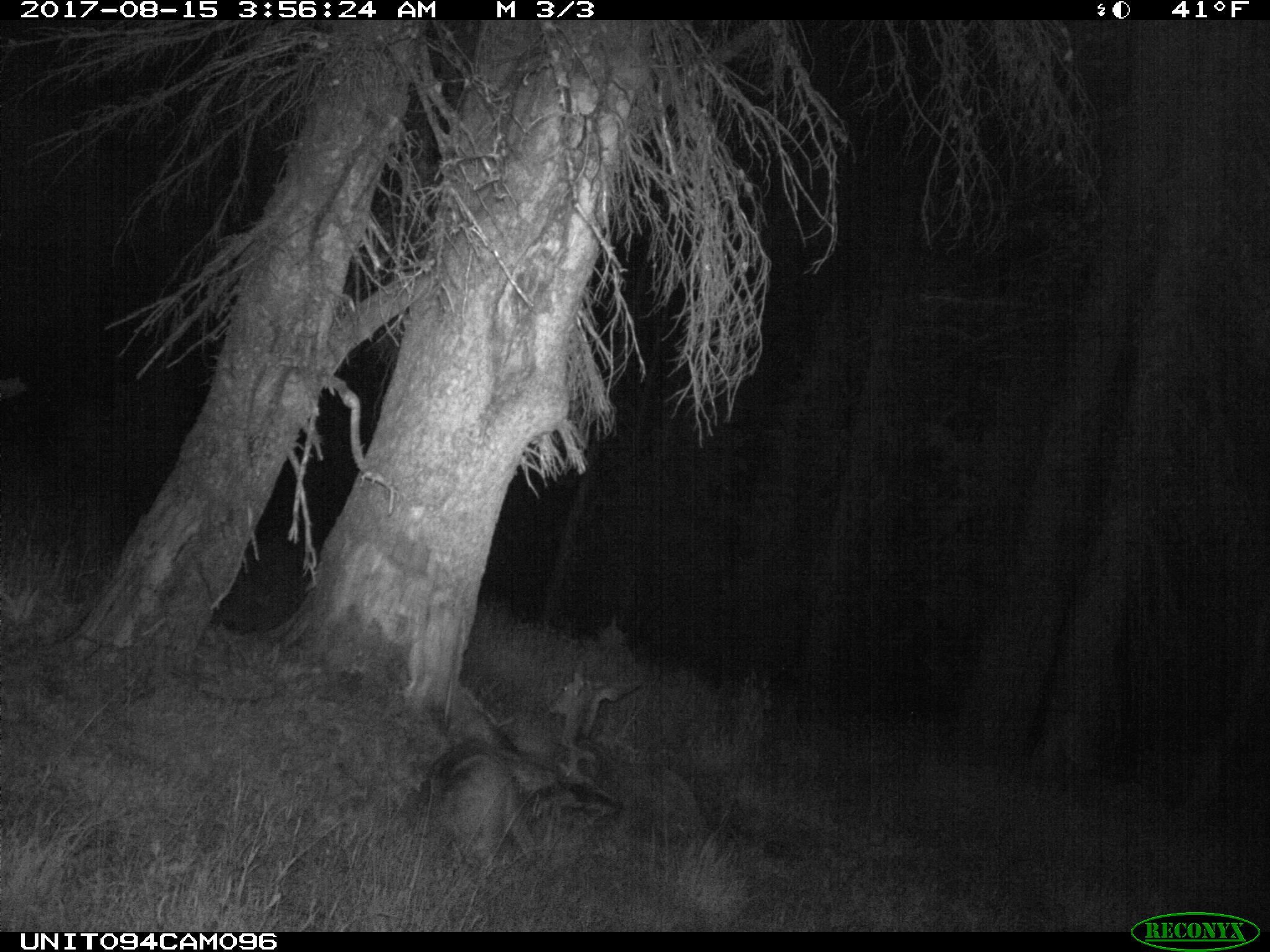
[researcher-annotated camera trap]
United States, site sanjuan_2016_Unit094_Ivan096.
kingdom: Animalia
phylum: Chordata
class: Mammalia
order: Artiodactyla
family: Cervidae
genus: Odocoileus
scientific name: Odocoileus hemionus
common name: mule deer